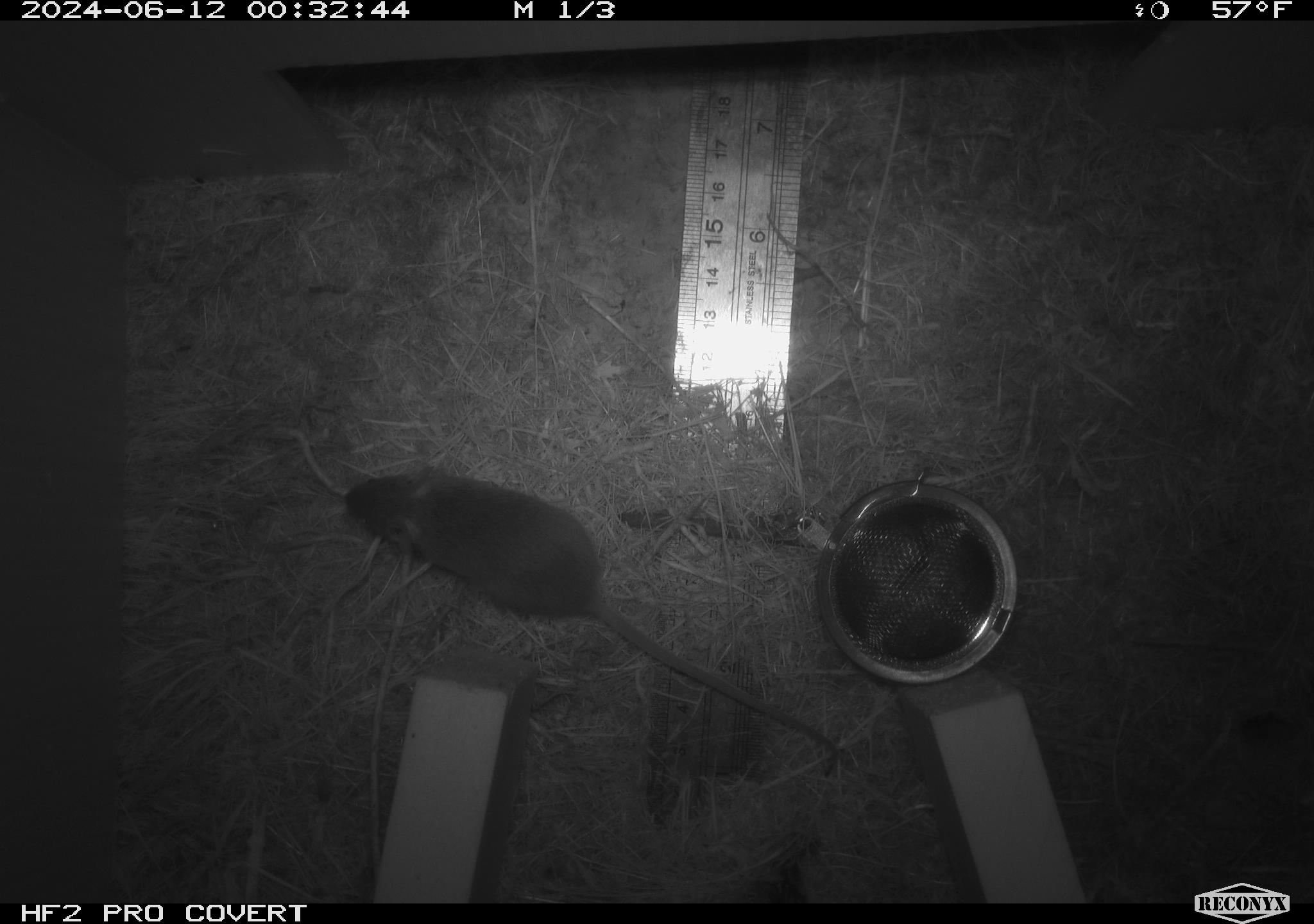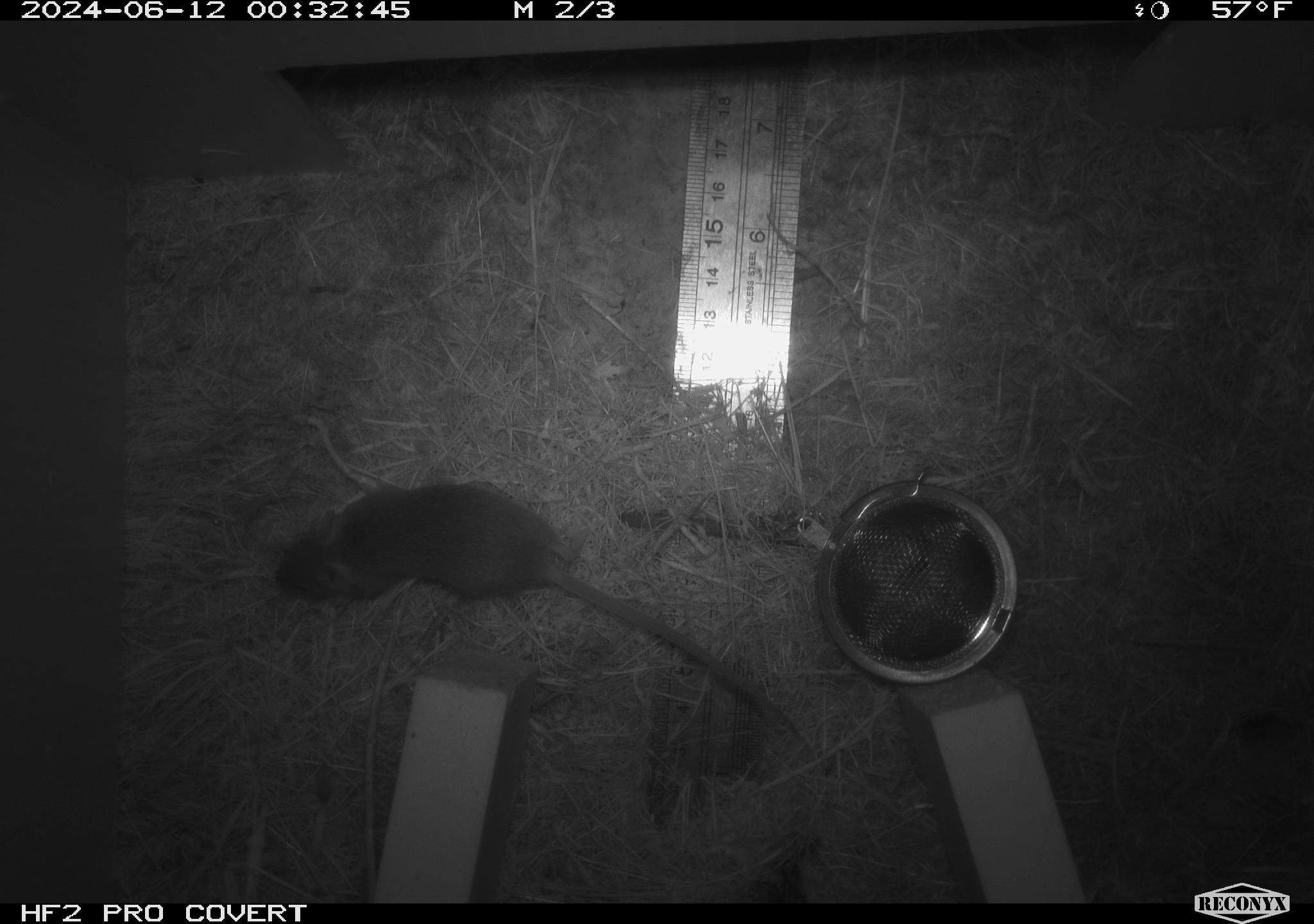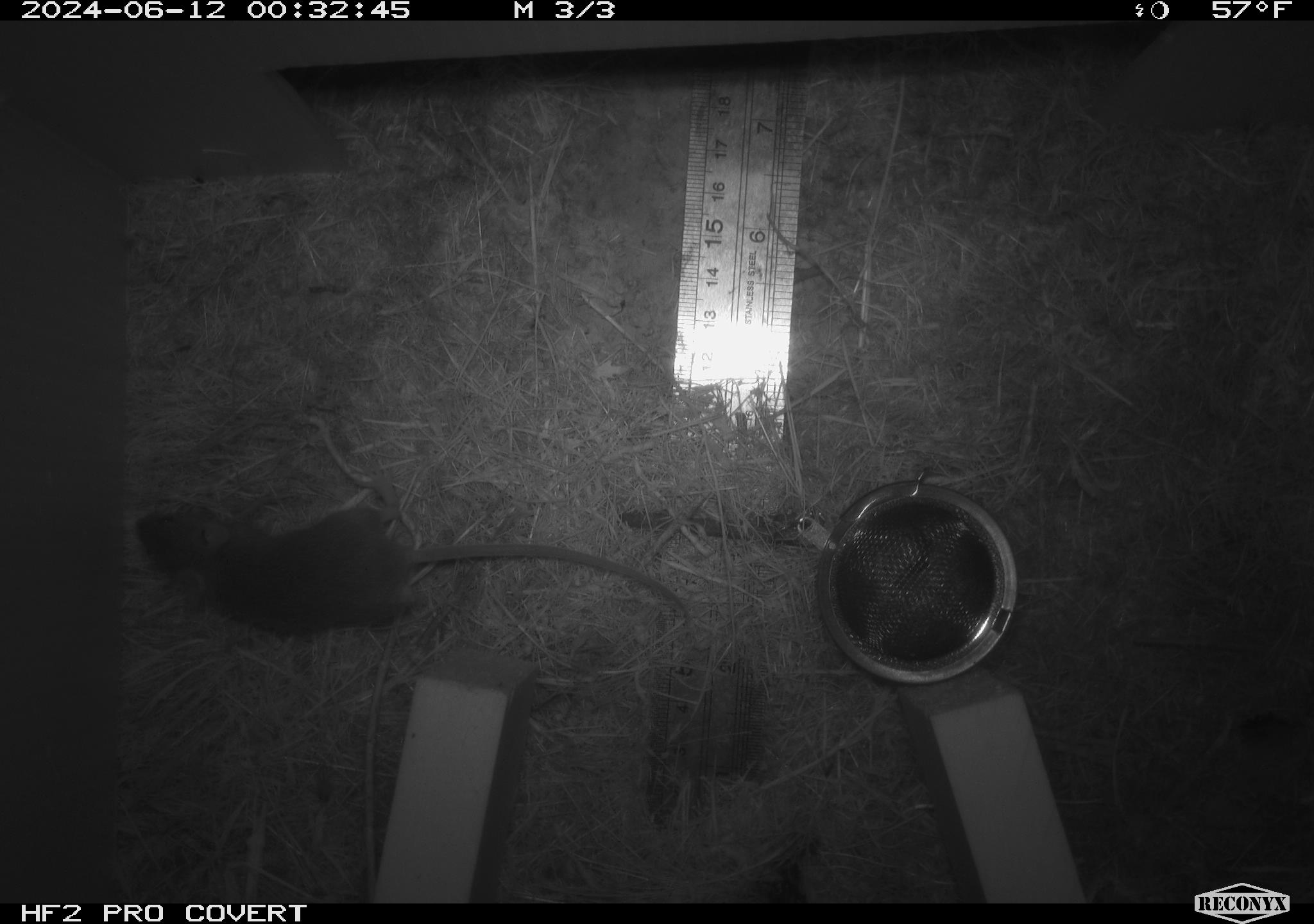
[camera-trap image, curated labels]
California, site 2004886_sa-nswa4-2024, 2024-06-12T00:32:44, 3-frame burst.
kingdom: Animalia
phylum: Chordata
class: Mammalia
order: Rodentia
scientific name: Rodentia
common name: rodent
Rodent (Rodentia).